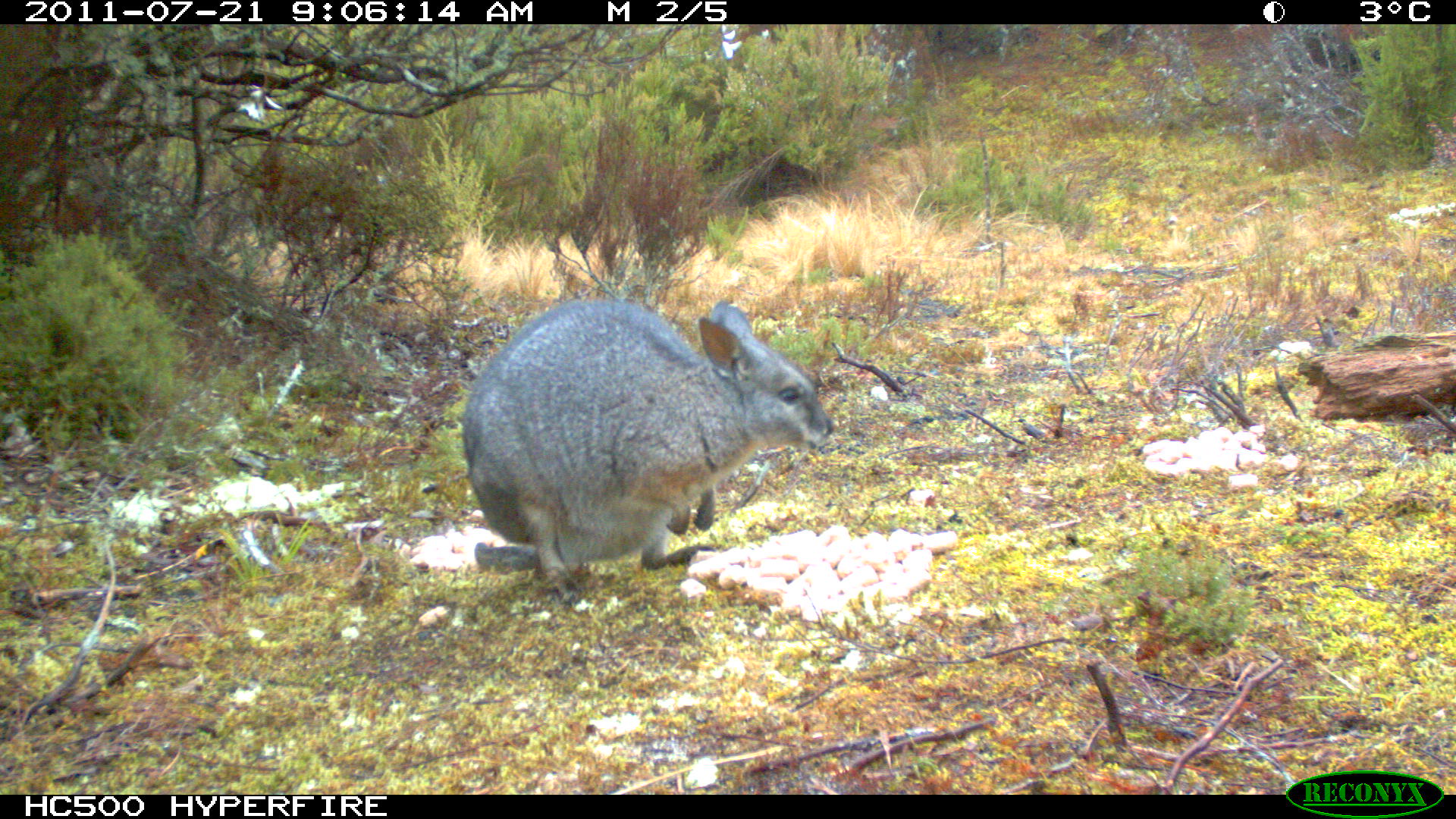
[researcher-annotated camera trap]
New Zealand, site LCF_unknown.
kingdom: Animalia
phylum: Chordata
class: Mammalia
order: Diprotodontia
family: Macropodidae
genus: Notamacropus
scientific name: Notamacropus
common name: wallaby